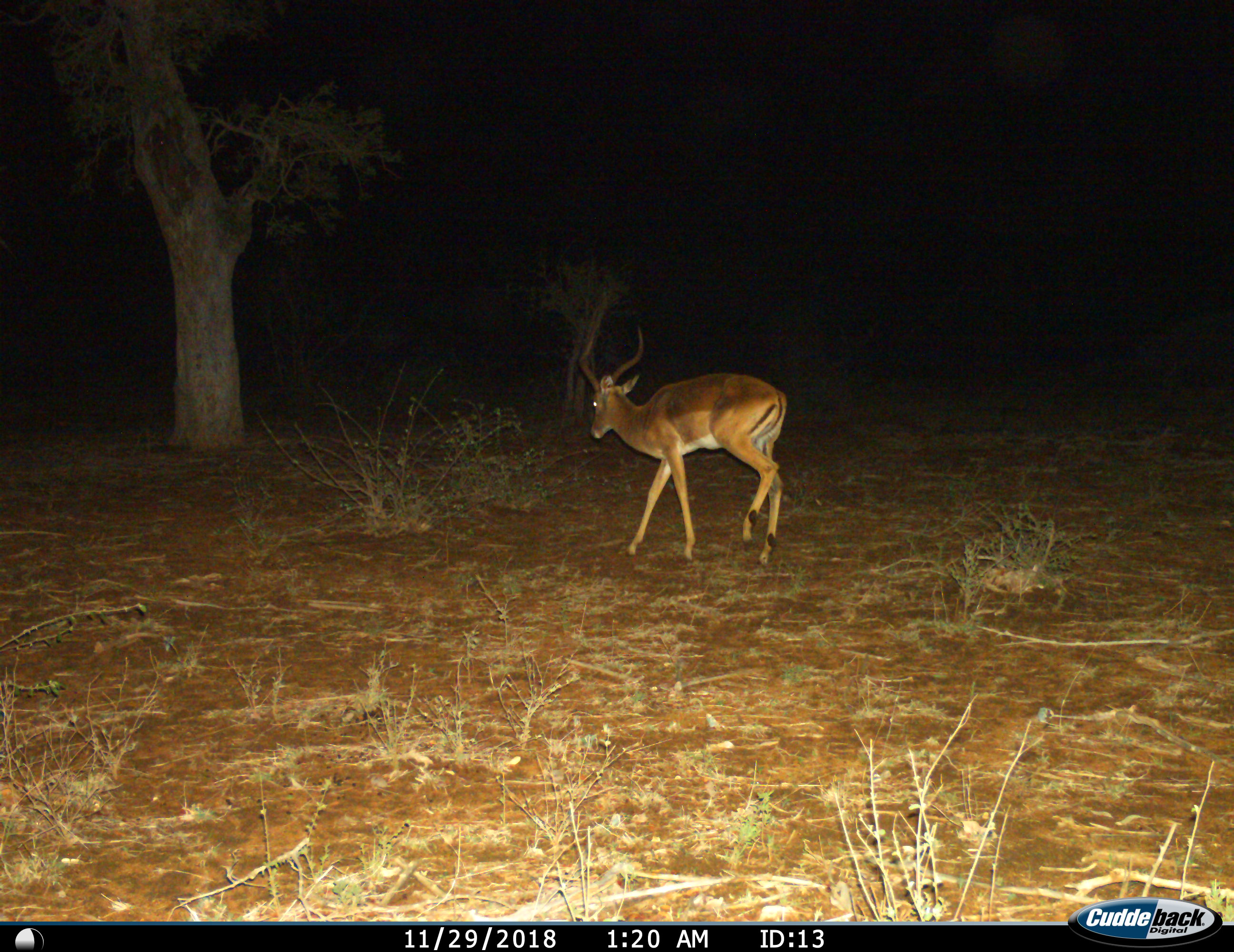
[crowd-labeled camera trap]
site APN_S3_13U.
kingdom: Animalia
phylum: Chordata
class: Mammalia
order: Artiodactyla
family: Bovidae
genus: Aepyceros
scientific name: Aepyceros melampus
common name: impala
Impala (Aepyceros melampus), count 1. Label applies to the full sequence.